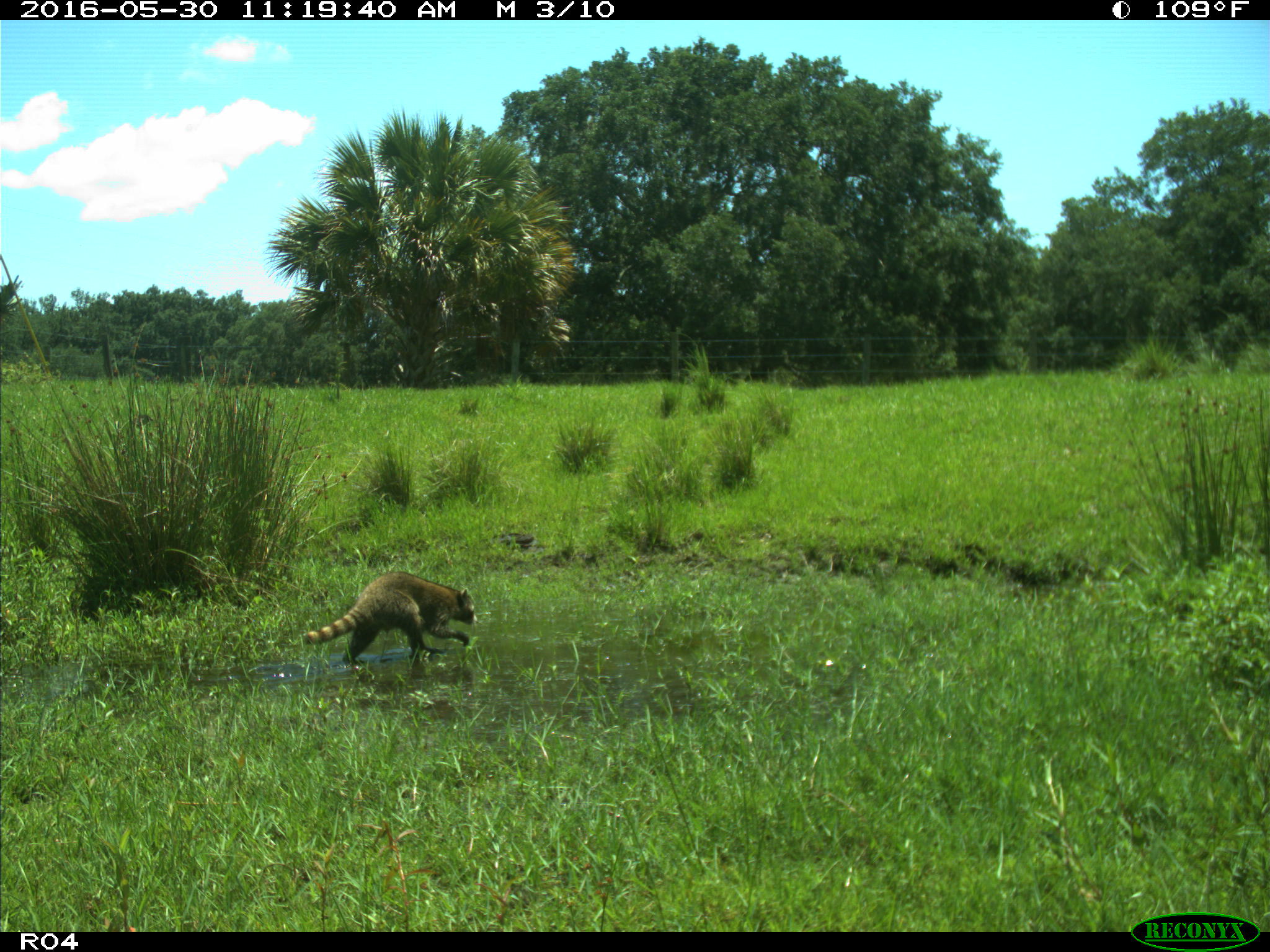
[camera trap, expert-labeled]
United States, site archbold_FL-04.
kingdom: Animalia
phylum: Chordata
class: Mammalia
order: Carnivora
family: Procyonidae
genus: Procyon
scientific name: Procyon lotor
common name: common raccoon